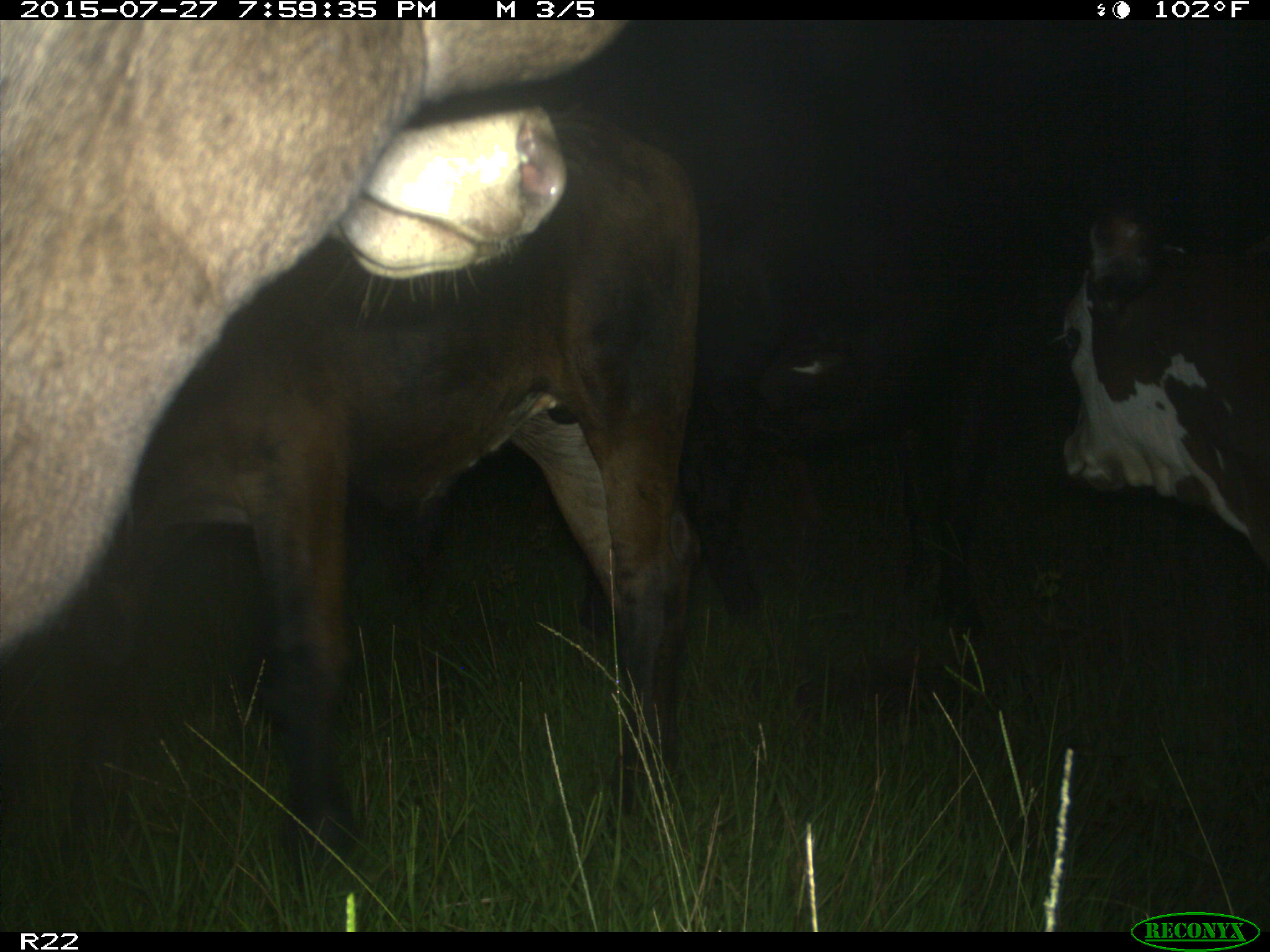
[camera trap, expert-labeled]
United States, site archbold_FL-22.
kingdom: Animalia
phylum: Chordata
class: Mammalia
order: Artiodactyla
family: Bovidae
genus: Bos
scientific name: Bos taurus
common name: domestic cow